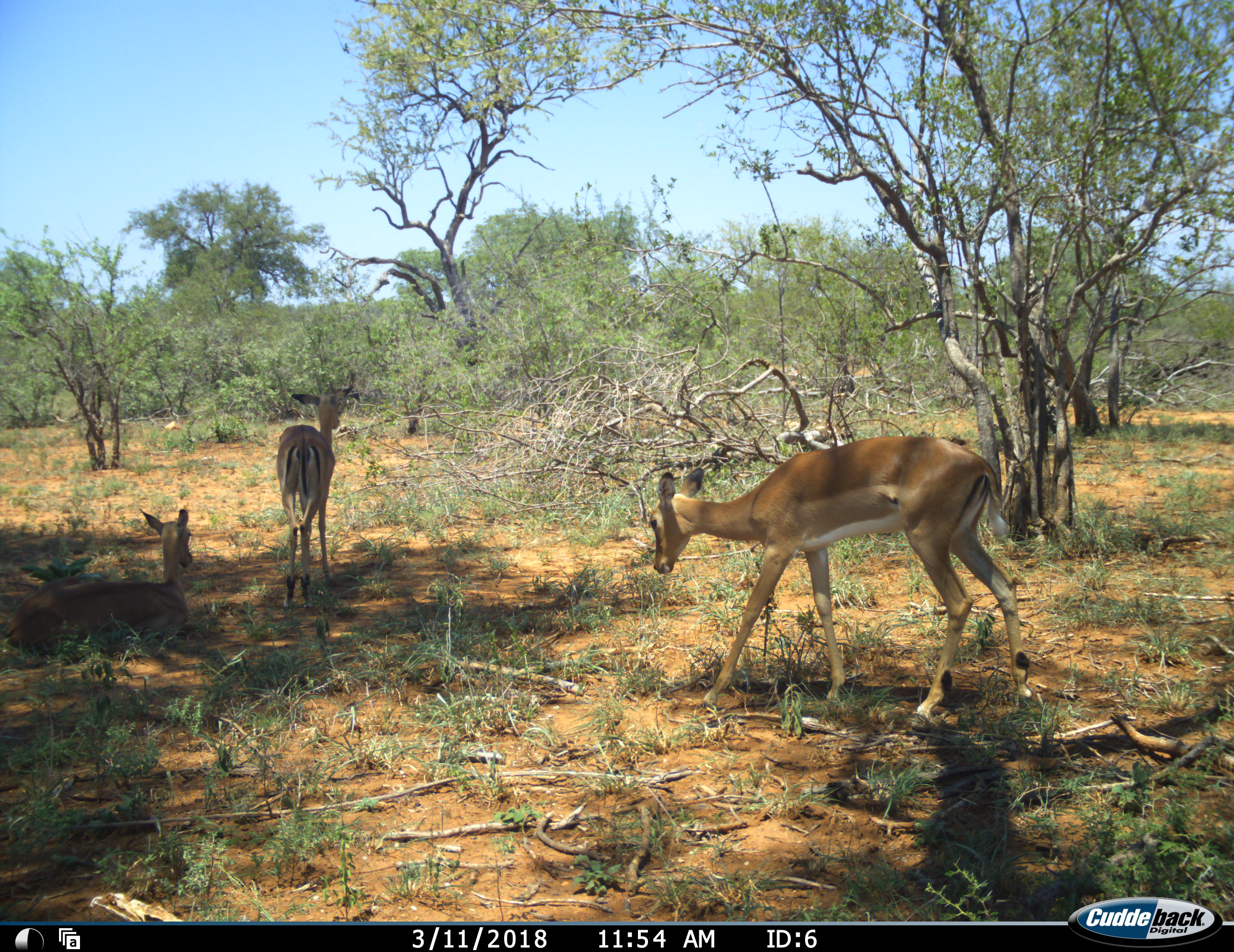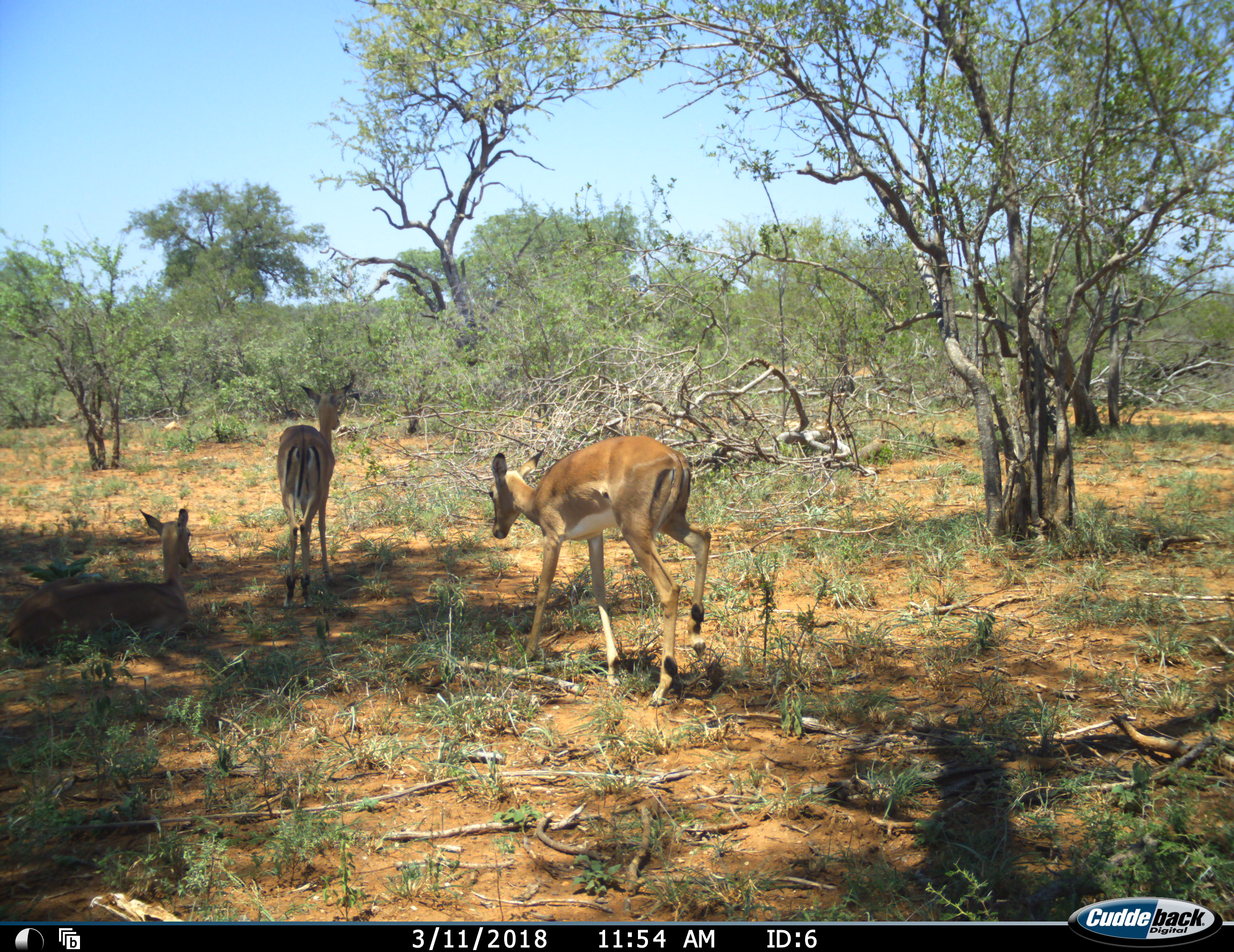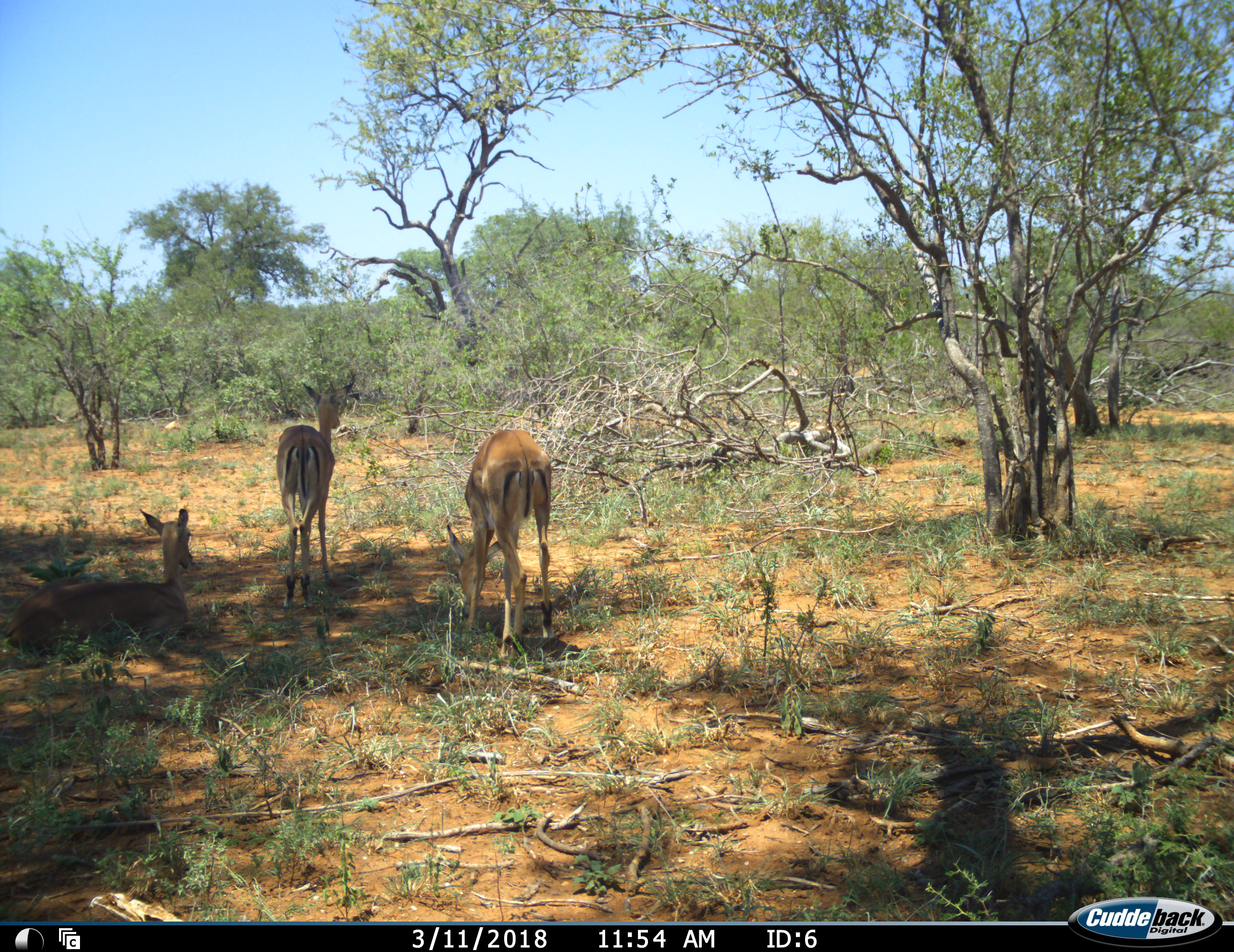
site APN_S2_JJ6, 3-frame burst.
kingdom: Animalia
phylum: Chordata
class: Mammalia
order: Artiodactyla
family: Bovidae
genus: Aepyceros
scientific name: Aepyceros melampus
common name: impala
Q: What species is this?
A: Impala (Aepyceros melampus).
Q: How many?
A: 3.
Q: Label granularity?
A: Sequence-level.